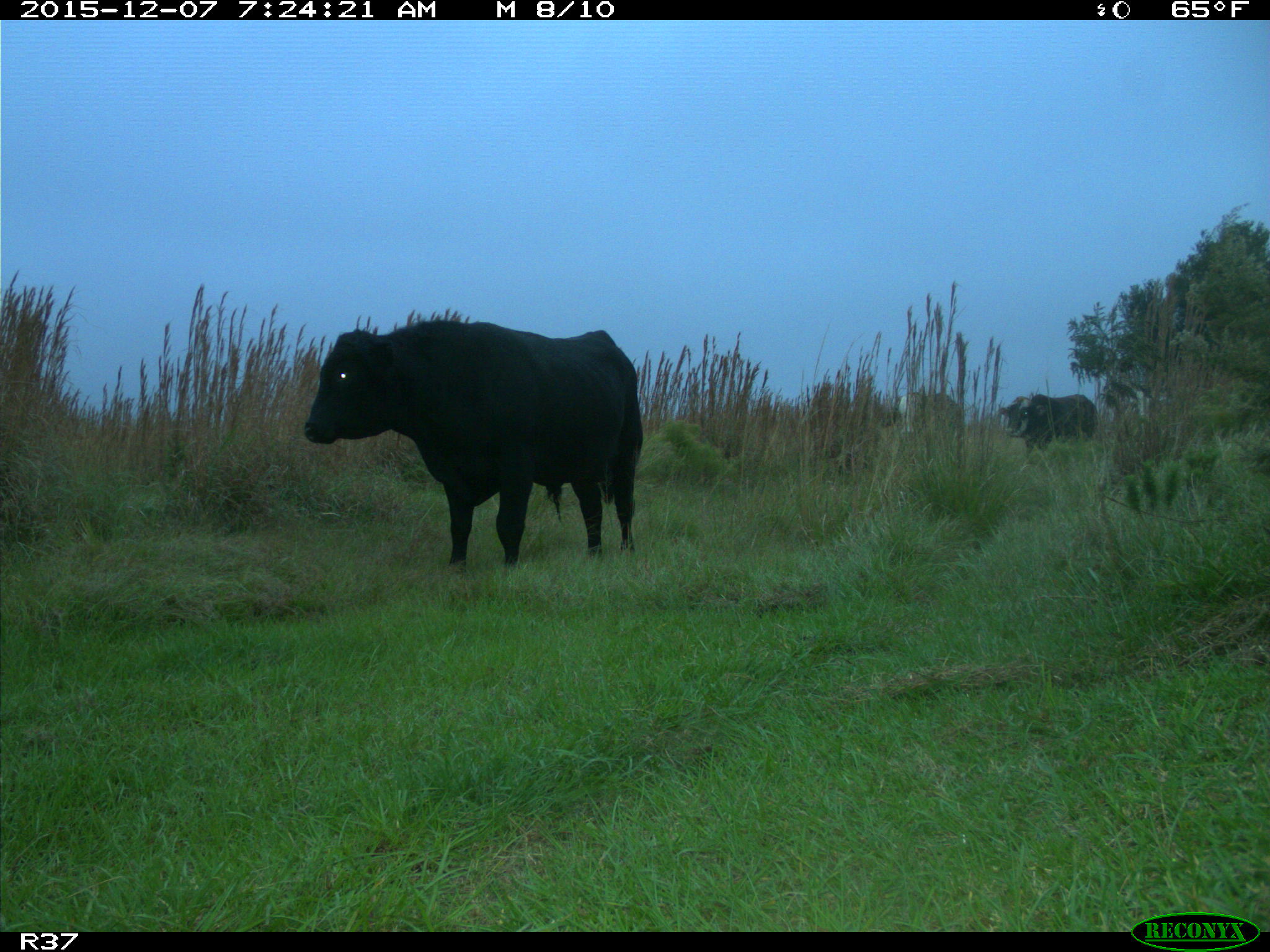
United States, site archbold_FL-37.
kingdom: Animalia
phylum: Chordata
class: Mammalia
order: Artiodactyla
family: Bovidae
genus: Bos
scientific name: Bos taurus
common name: domestic cow